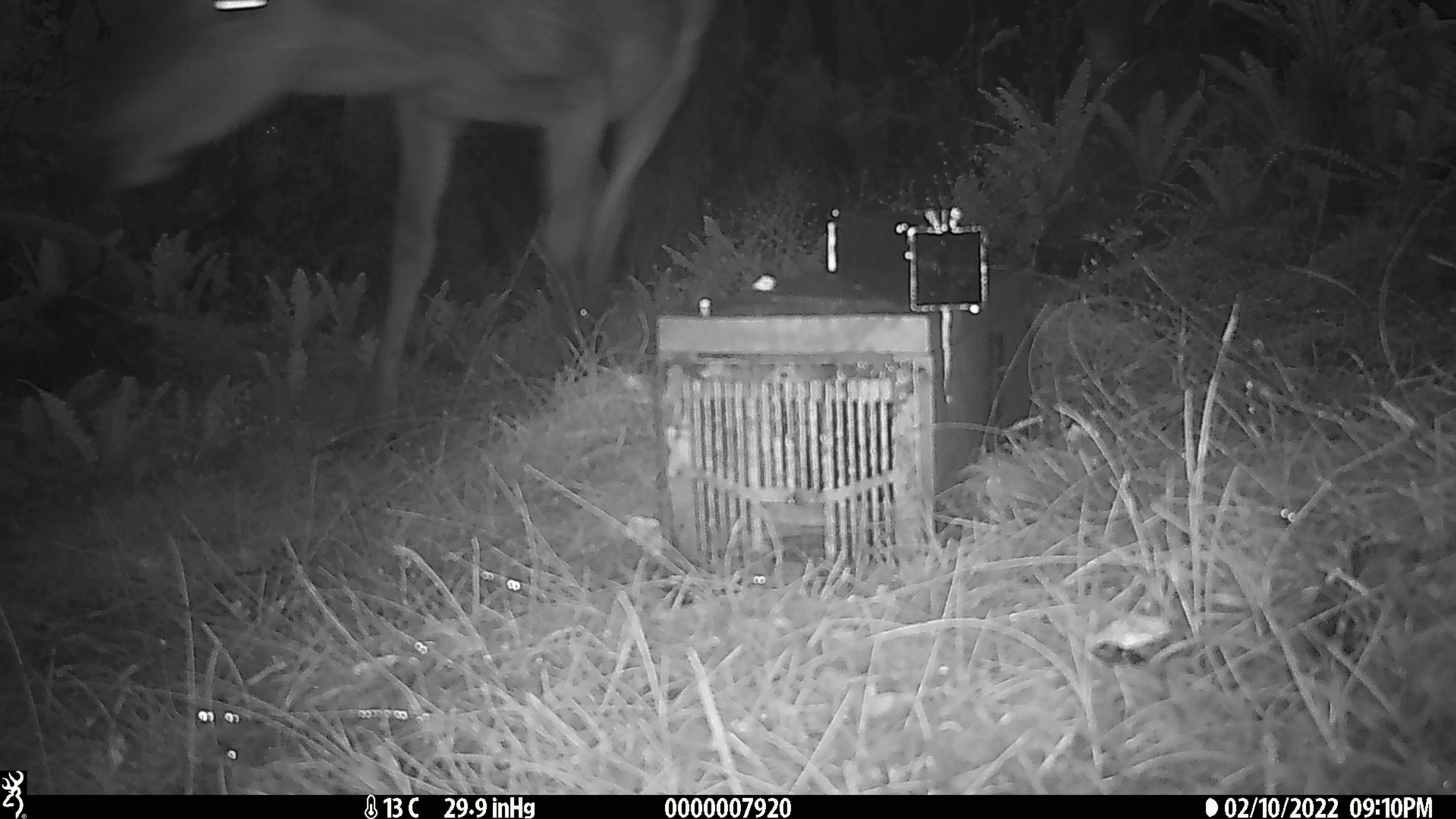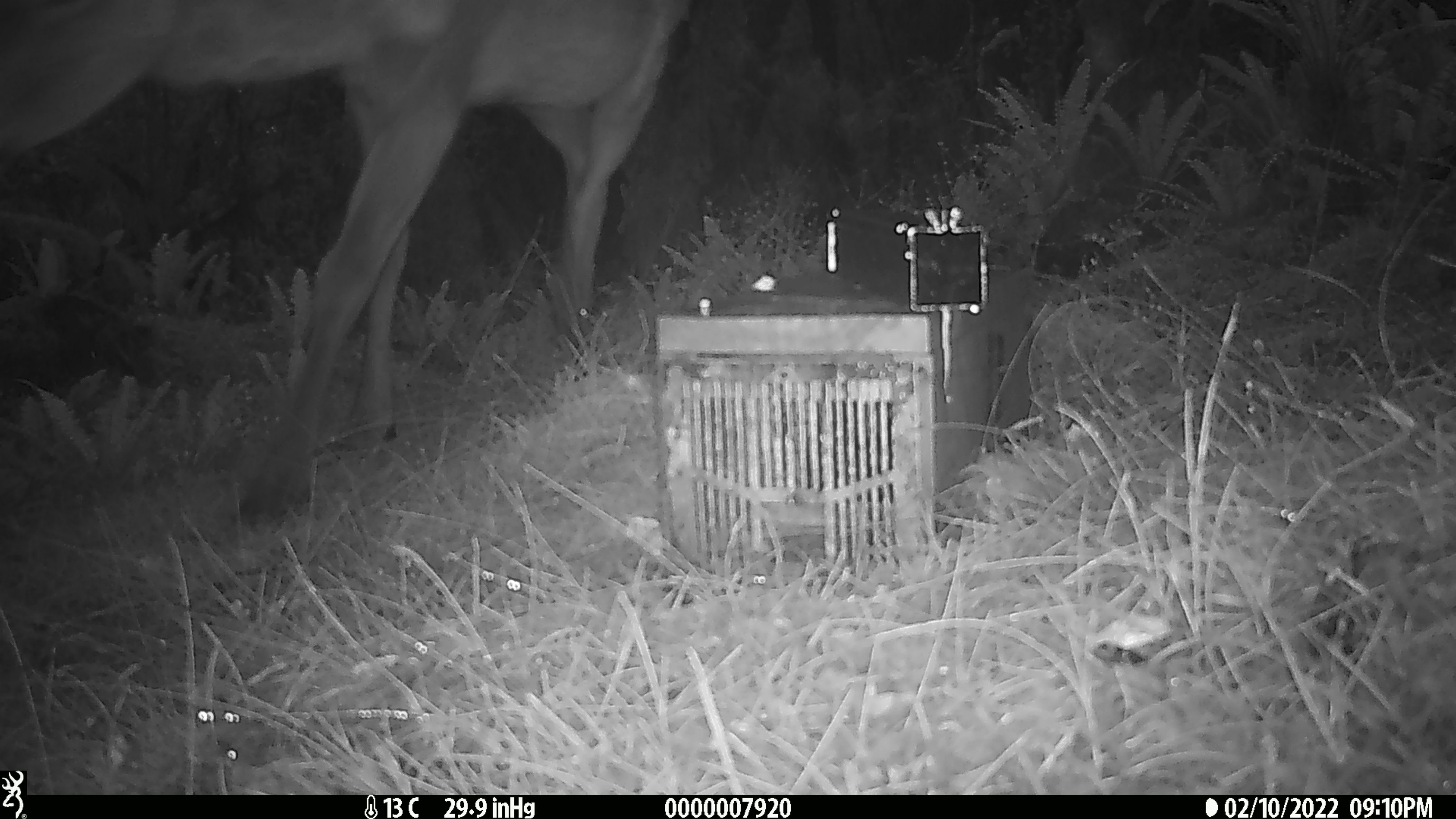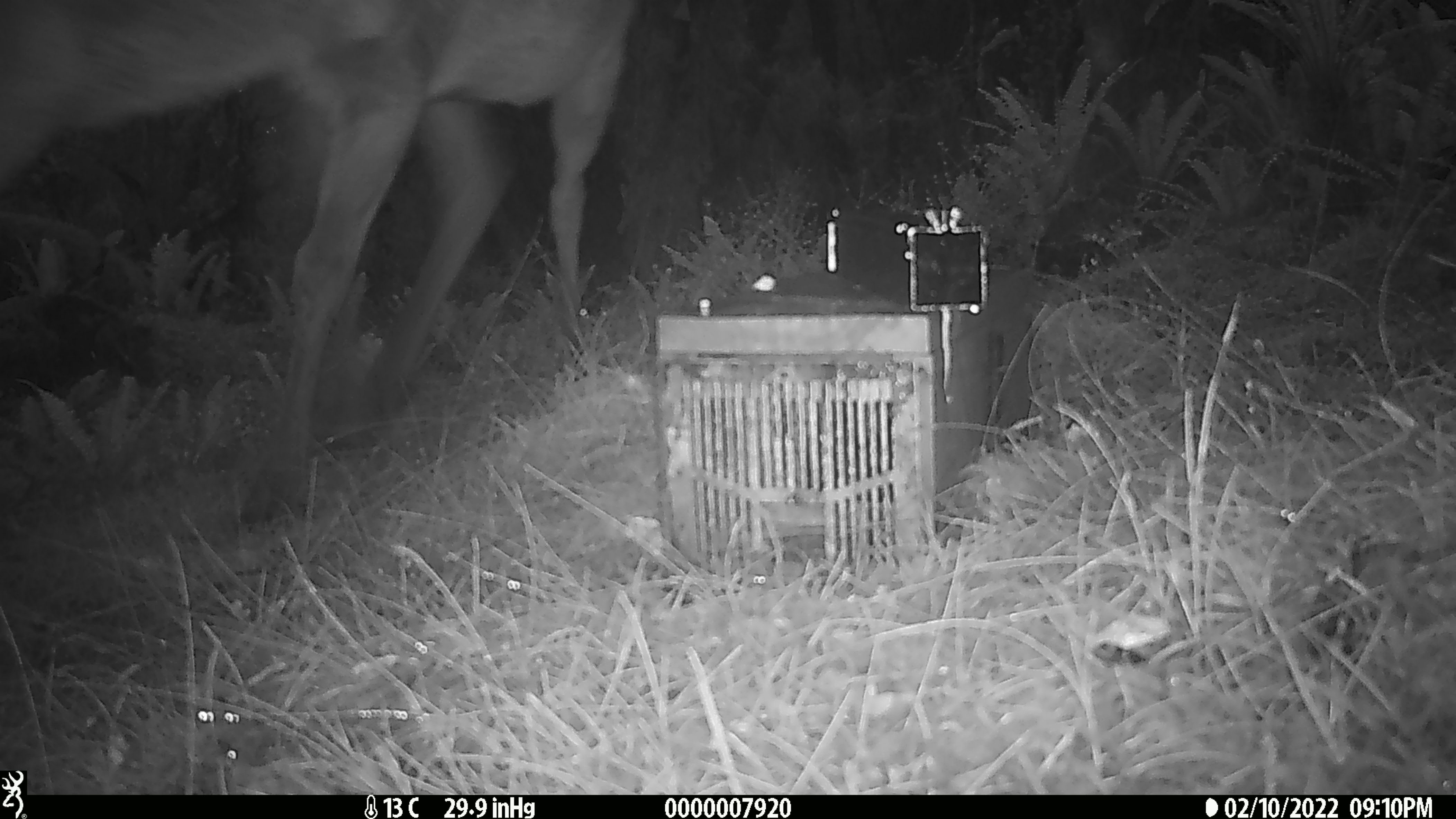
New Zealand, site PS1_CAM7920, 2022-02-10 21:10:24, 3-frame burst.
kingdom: Animalia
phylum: Chordata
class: Mammalia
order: Artiodactyla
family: Cervidae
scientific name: Cervidae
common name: deer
Deer (Cervidae).